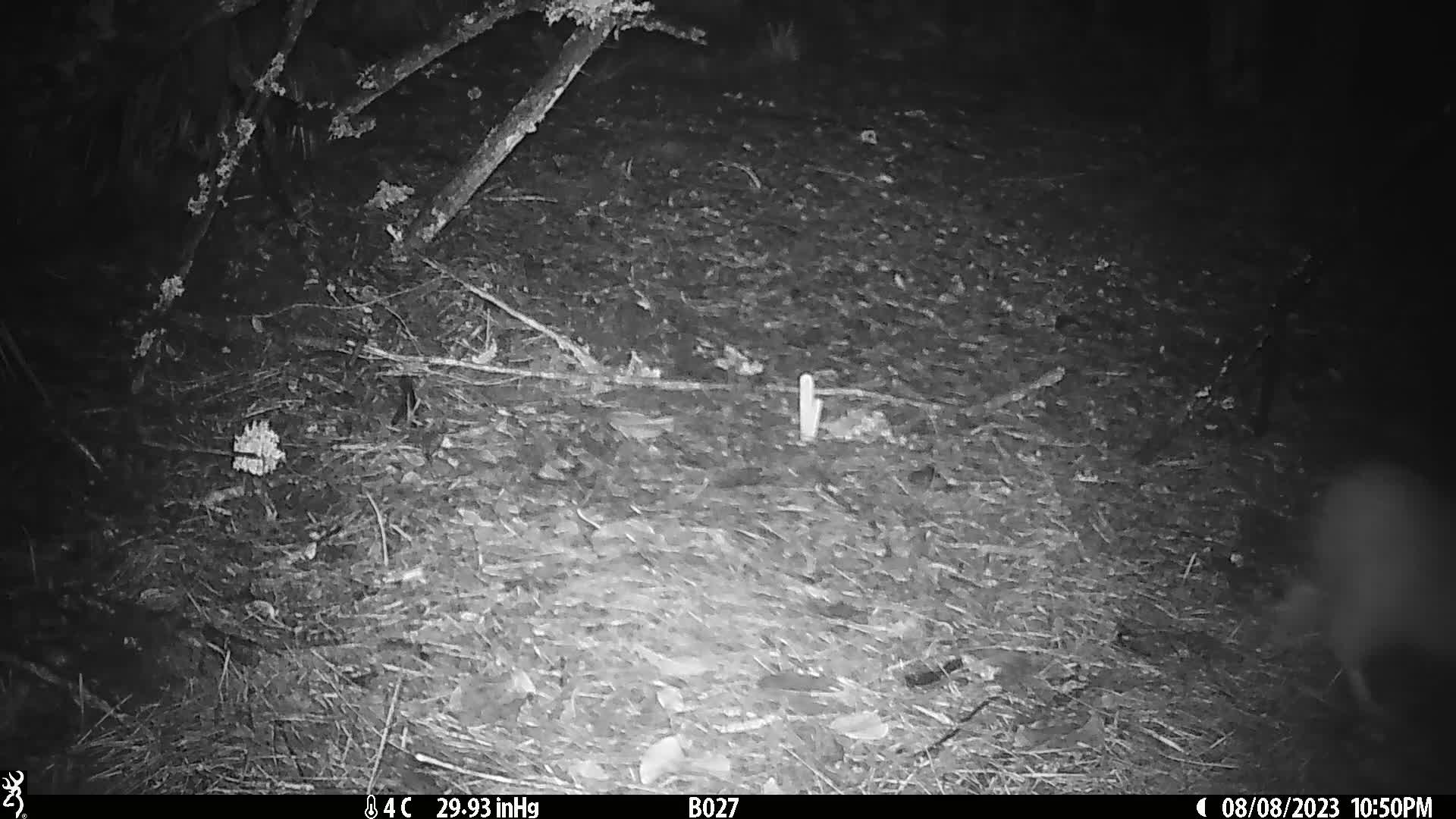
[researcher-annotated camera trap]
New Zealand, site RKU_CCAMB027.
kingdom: Animalia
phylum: Chordata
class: Aves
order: Apterygiformes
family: Apterygidae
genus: Apteryx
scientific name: Apteryx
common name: kiwi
Kiwi (Apteryx).